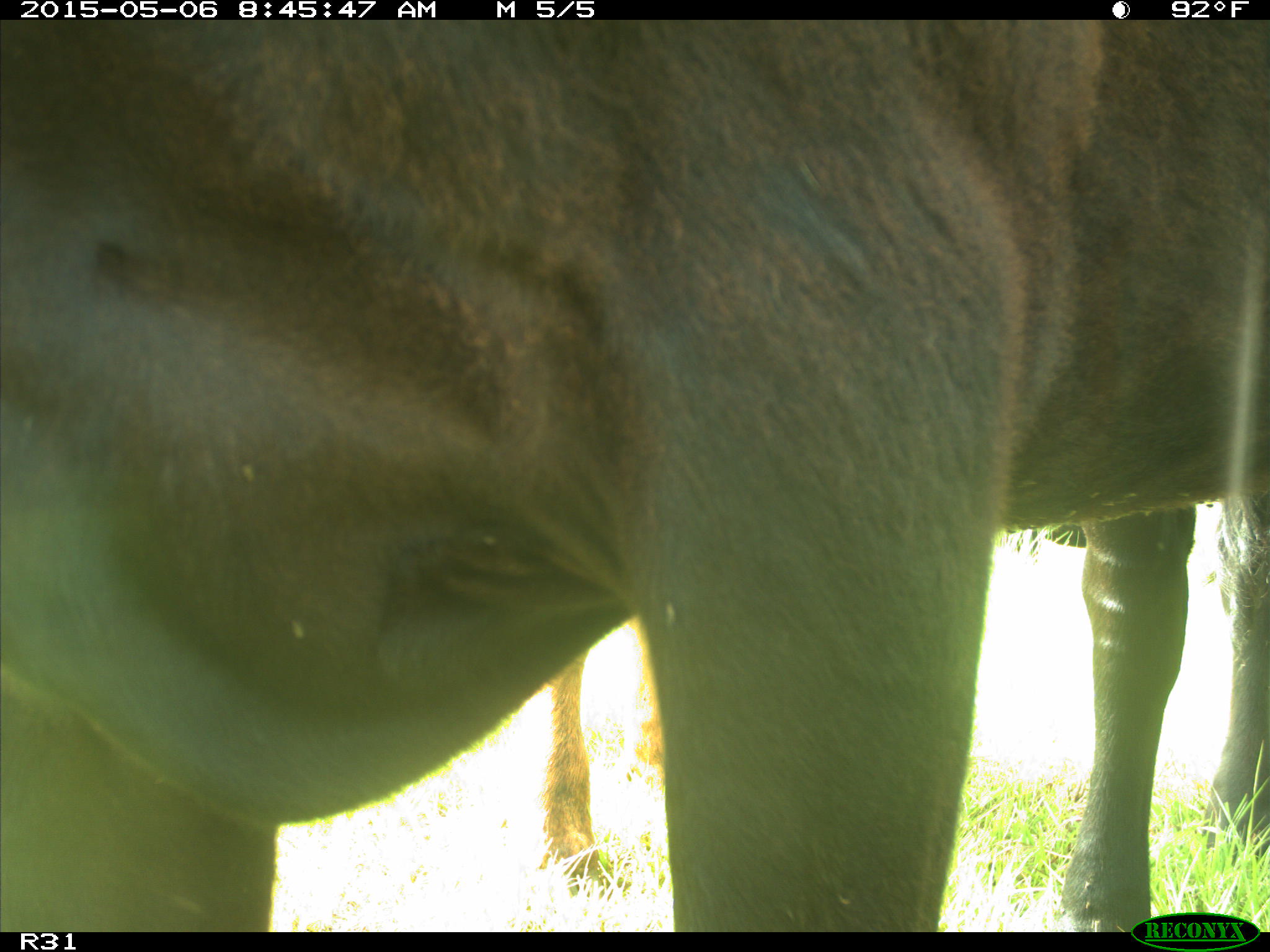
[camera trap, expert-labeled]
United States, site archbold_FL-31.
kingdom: Animalia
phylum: Chordata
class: Mammalia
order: Artiodactyla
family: Bovidae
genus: Bos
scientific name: Bos taurus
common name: domestic cow